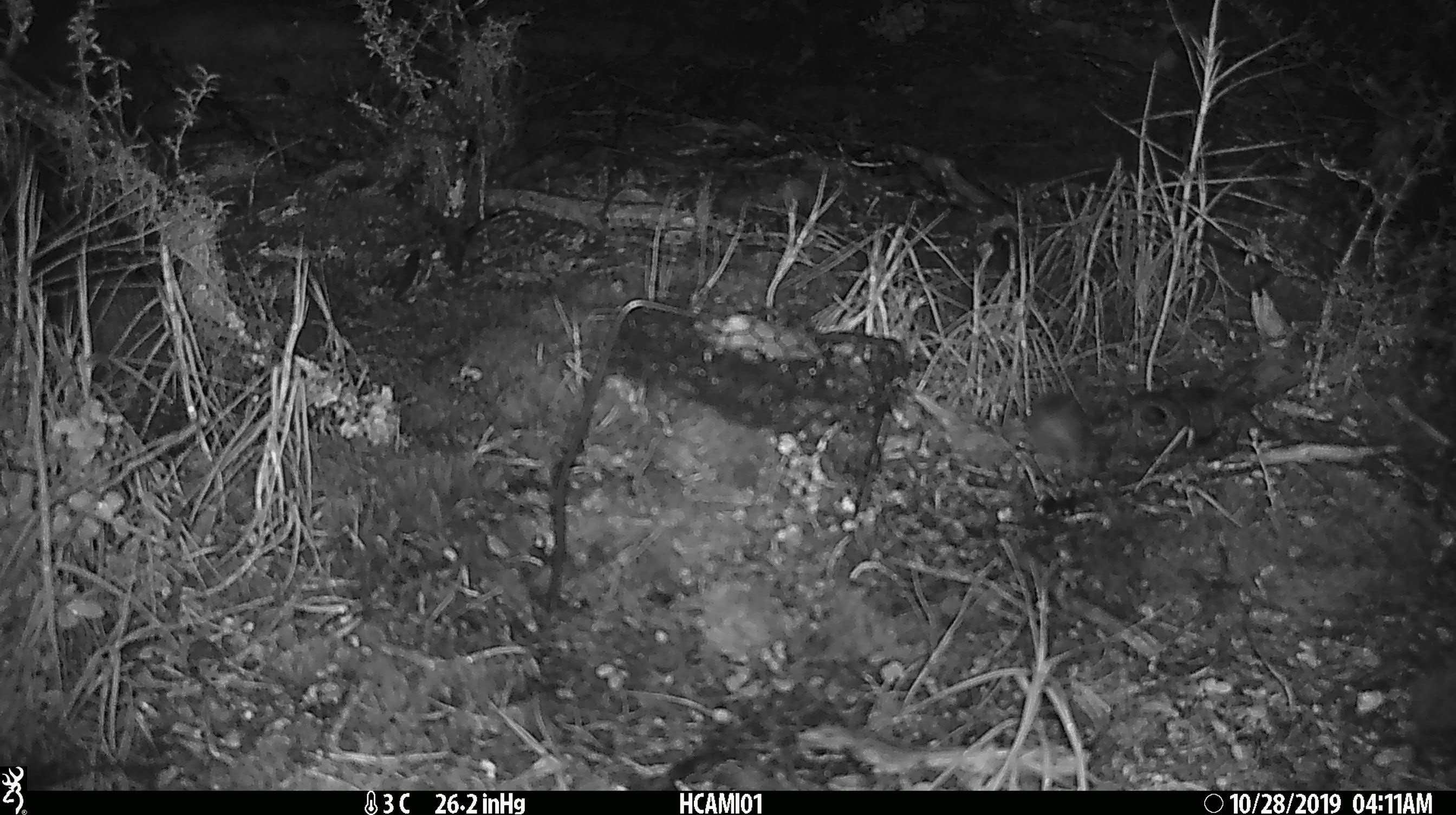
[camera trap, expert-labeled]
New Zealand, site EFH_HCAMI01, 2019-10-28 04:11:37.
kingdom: Animalia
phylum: Chordata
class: Mammalia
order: Rodentia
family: Muridae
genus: Mus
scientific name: Mus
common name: mouse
Mouse (Mus).